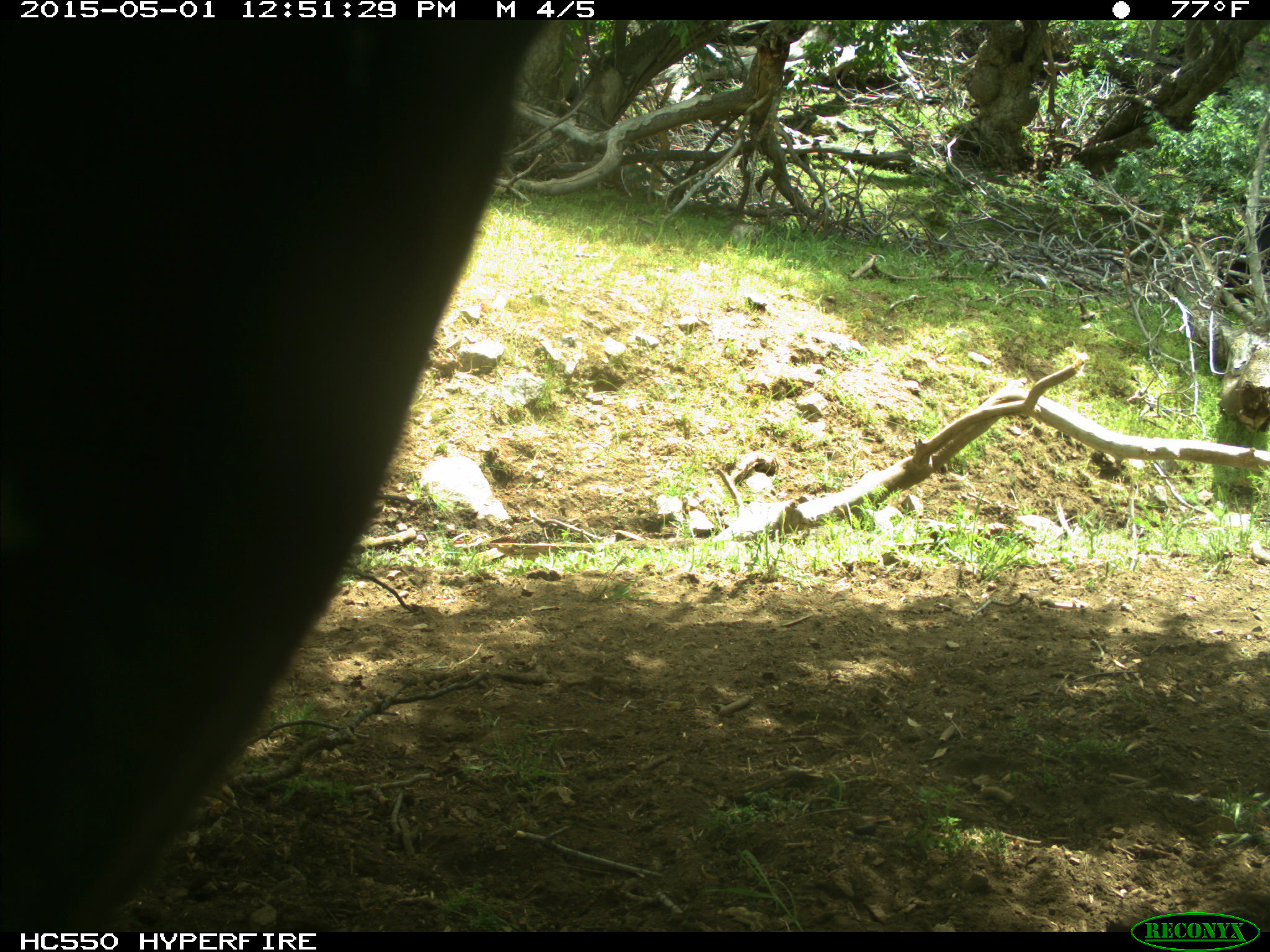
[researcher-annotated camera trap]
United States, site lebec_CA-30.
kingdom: Animalia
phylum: Chordata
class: Mammalia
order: Artiodactyla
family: Bovidae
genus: Bos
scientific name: Bos taurus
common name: domestic cow